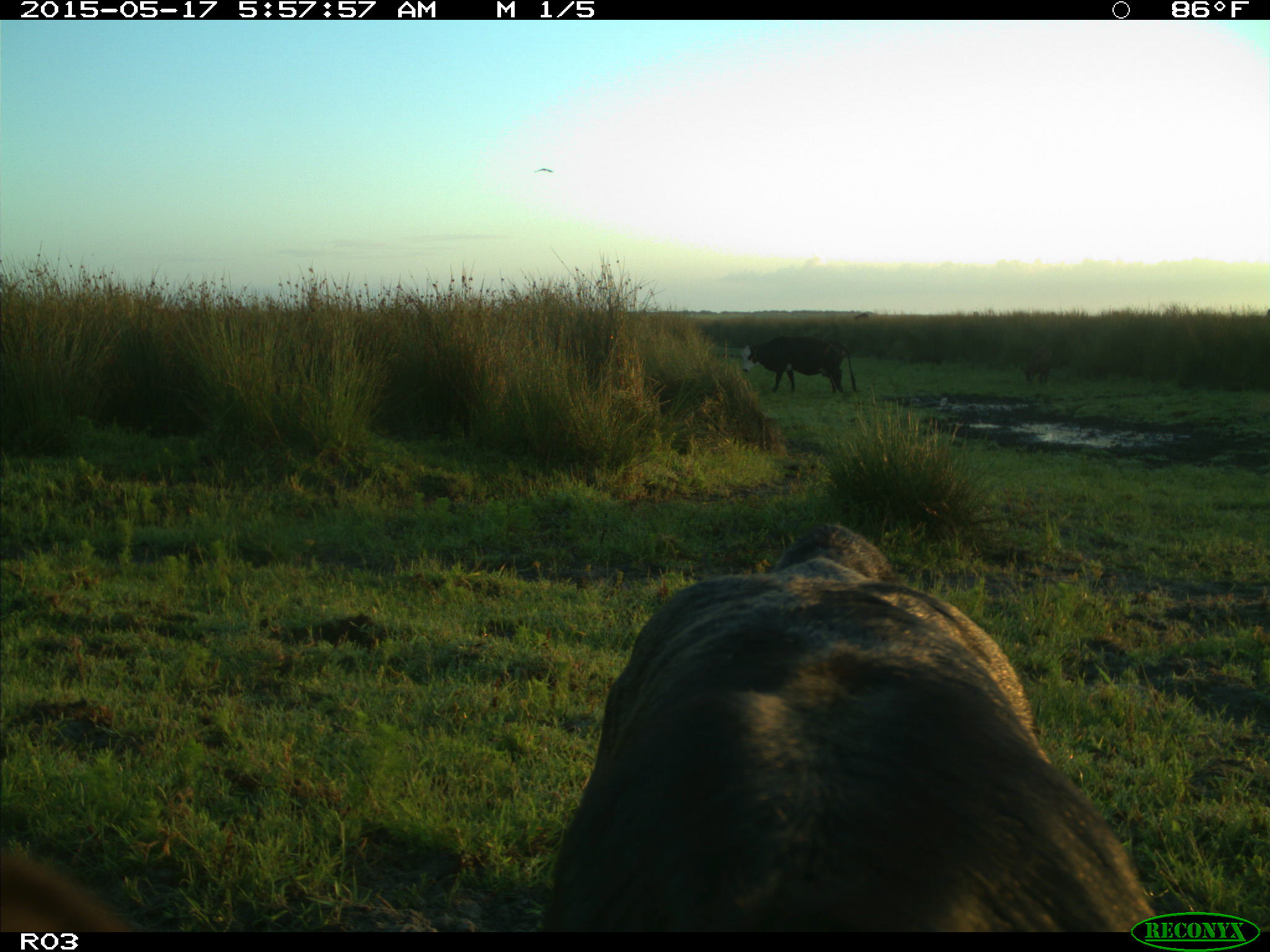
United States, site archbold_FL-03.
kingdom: Animalia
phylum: Chordata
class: Mammalia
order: Artiodactyla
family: Bovidae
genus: Bos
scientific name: Bos taurus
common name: domestic cow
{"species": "Bos taurus (domestic cow)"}